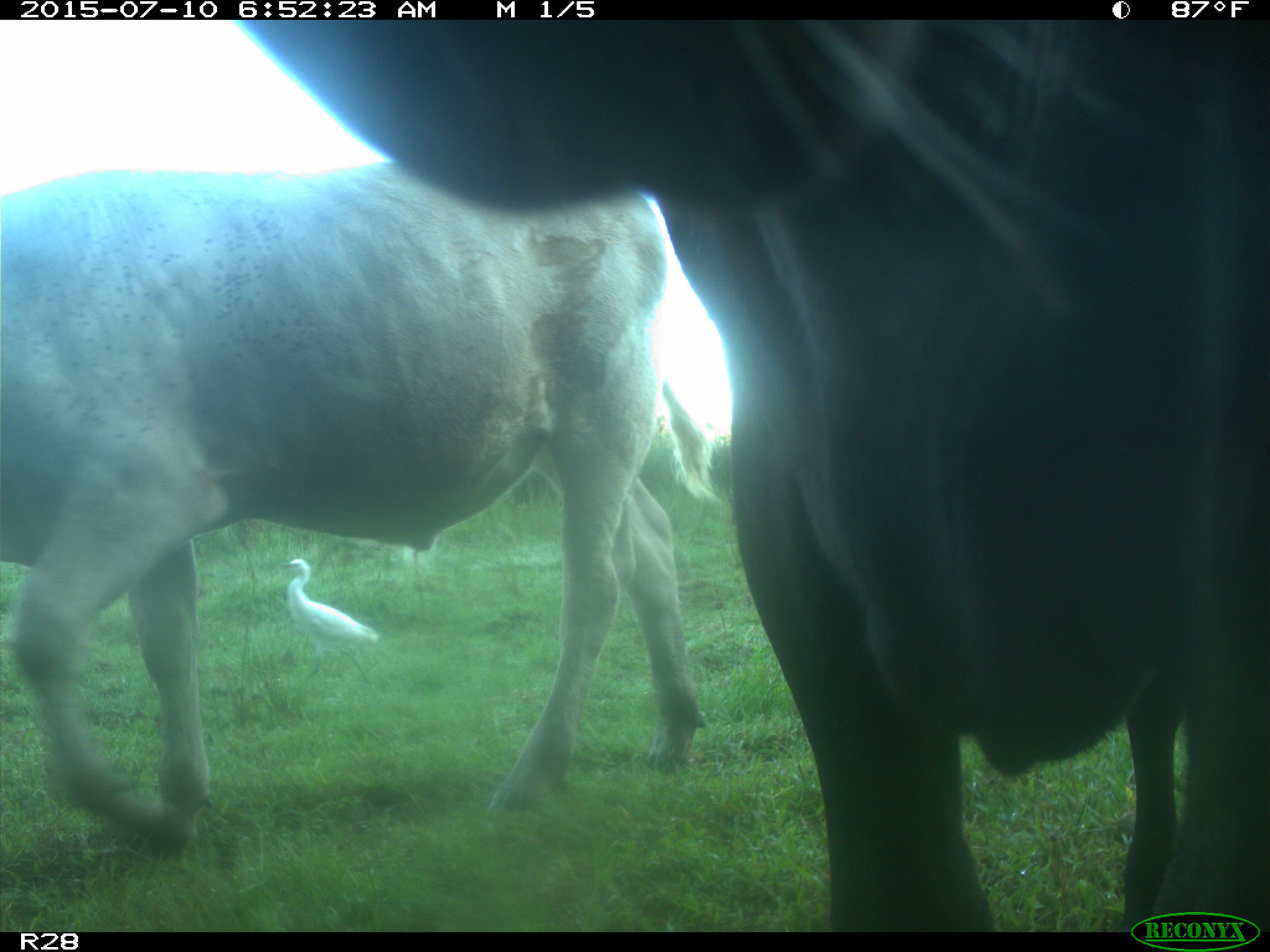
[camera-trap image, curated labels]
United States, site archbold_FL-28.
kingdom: Animalia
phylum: Chordata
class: Mammalia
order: Artiodactyla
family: Bovidae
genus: Bos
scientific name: Bos taurus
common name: domestic cow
Bos taurus (domestic cow).